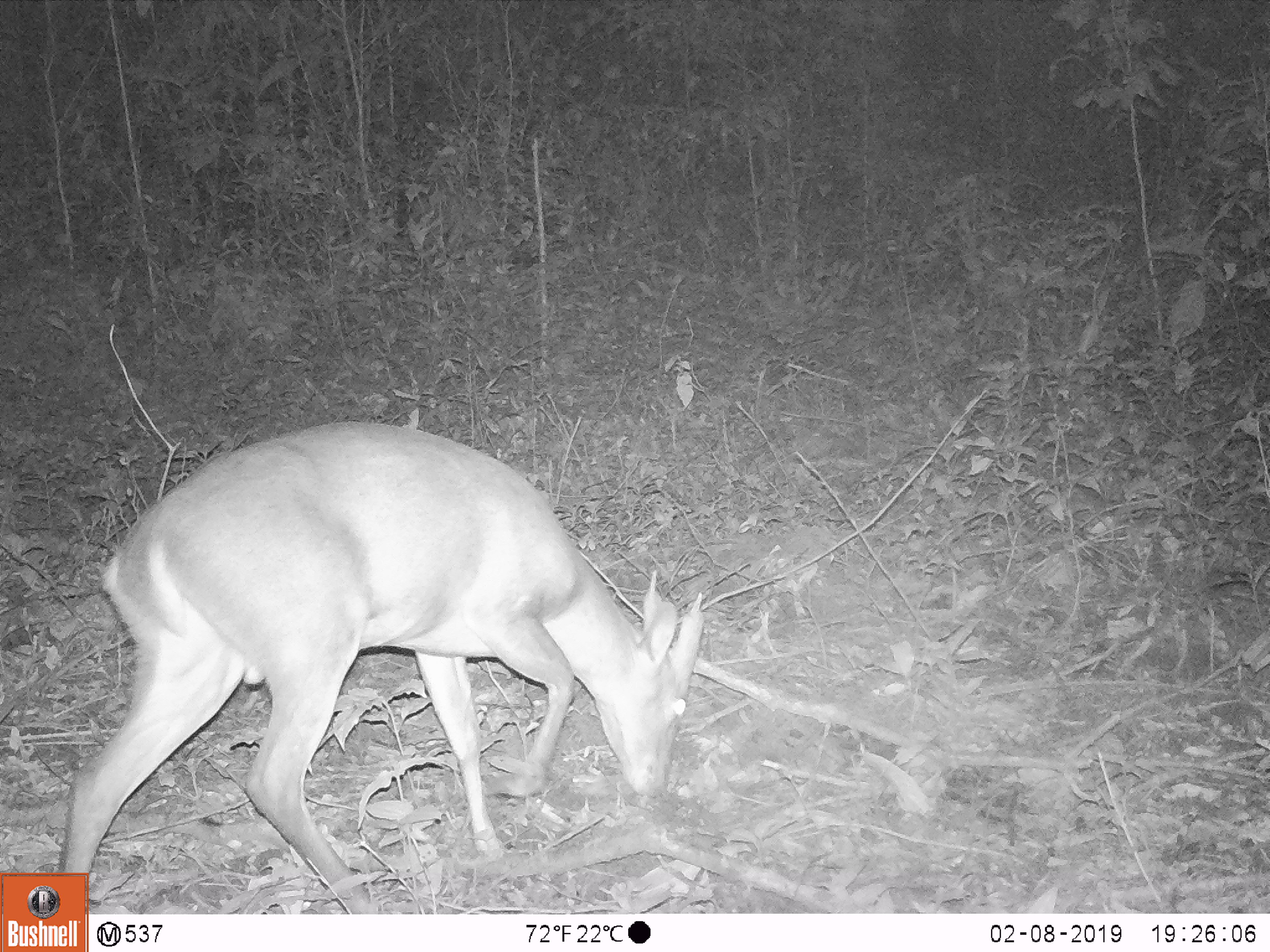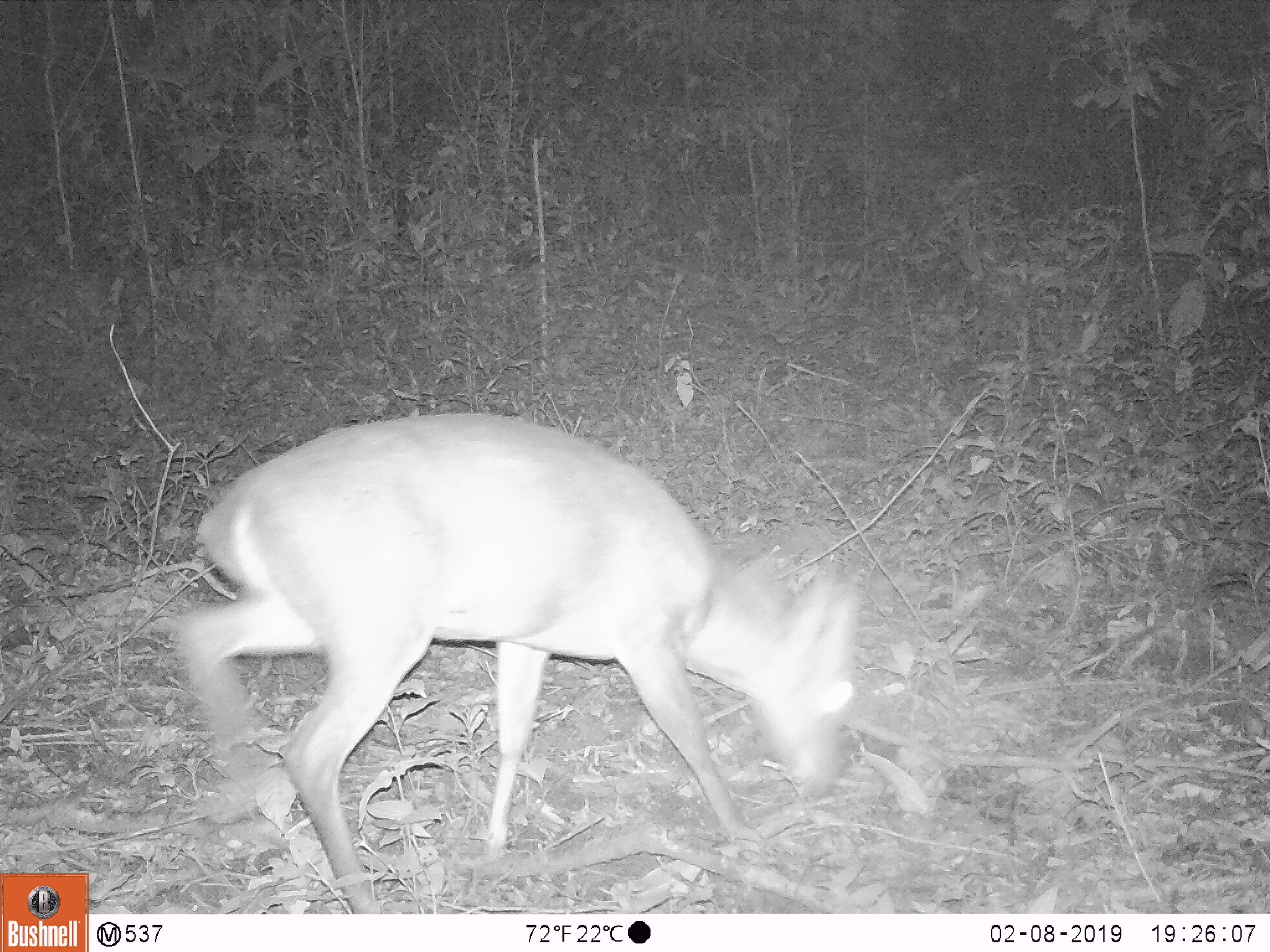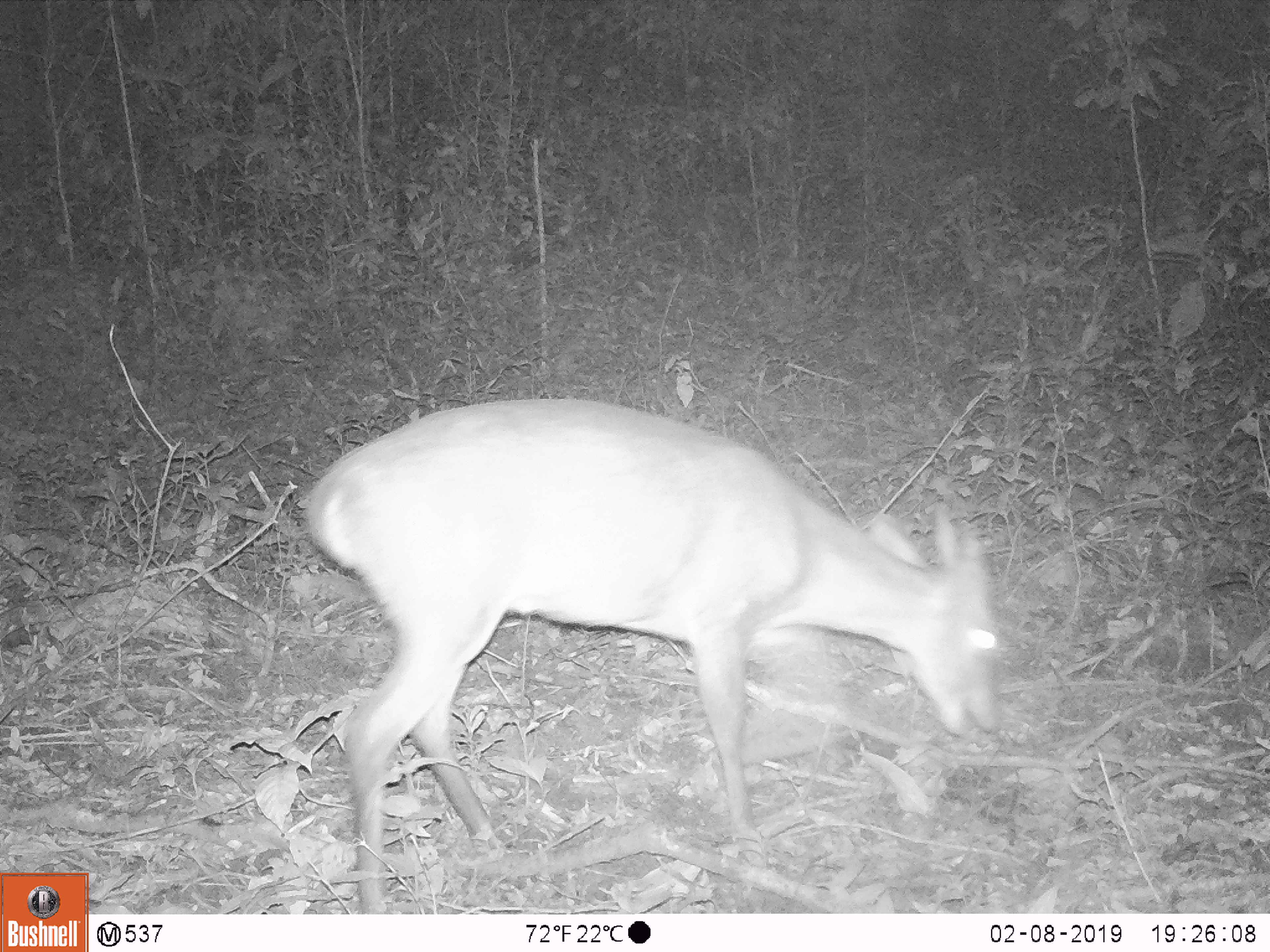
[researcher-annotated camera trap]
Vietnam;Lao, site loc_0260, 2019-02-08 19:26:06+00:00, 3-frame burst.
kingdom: Animalia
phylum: Chordata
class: Mammalia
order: Artiodactyla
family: Cervidae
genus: Muntiacus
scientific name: Muntiacus vuquangensis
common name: large-antlered muntjac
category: large antlered muntjac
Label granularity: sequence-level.